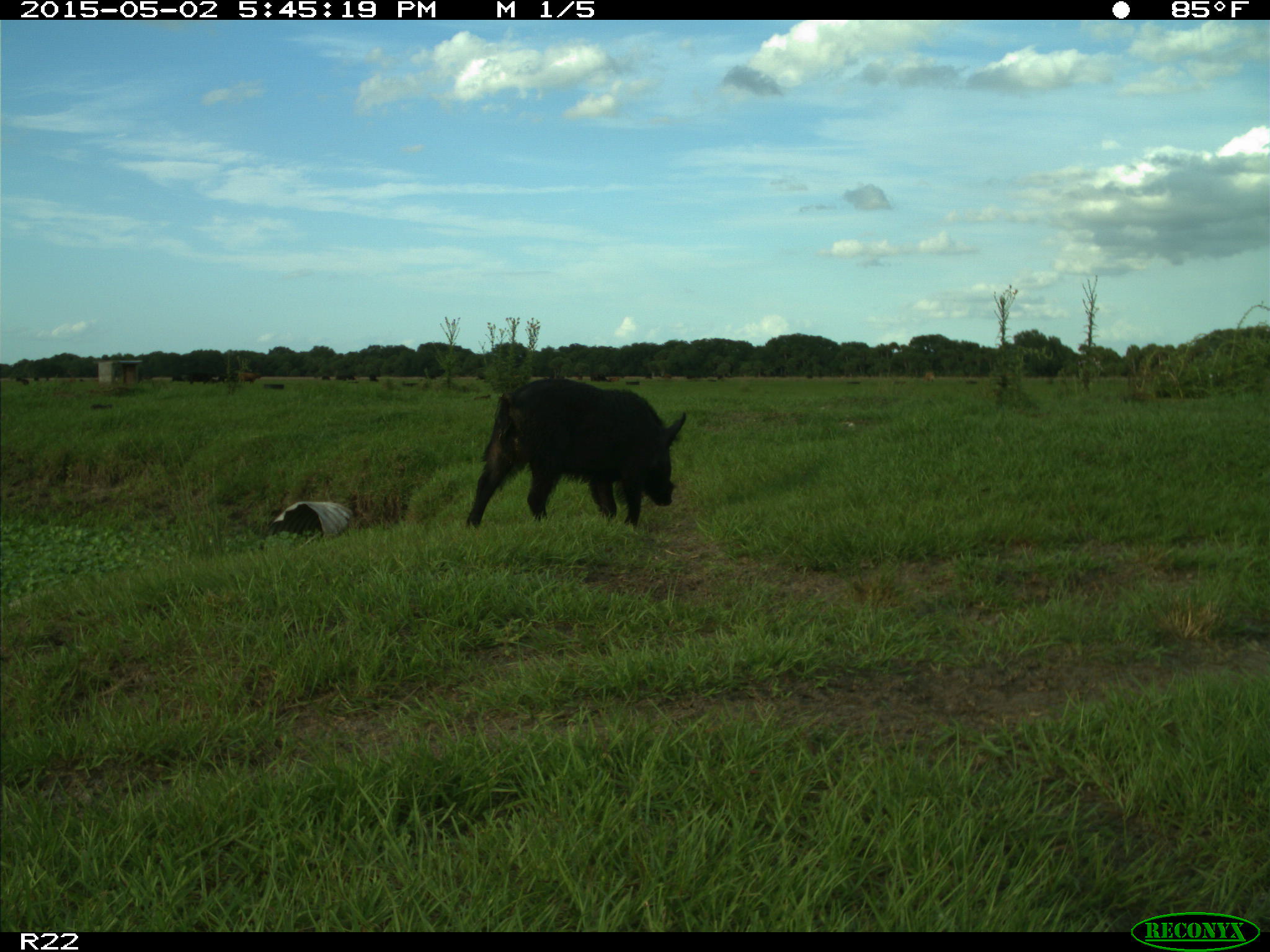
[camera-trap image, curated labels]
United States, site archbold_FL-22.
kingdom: Animalia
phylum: Chordata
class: Mammalia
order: Artiodactyla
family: Suidae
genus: Sus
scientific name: Sus scrofa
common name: wild boar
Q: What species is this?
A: Sus scrofa (wild boar).